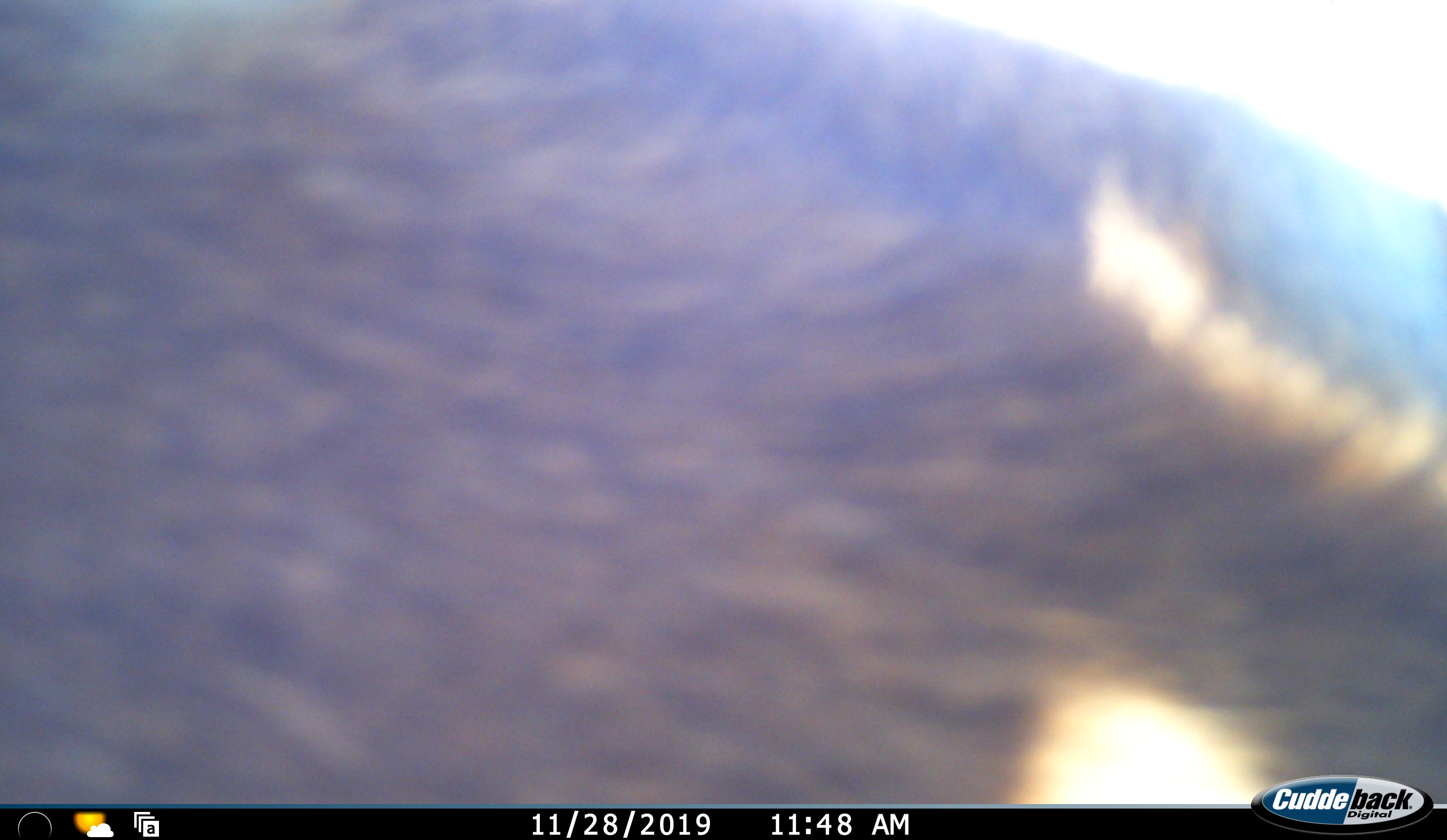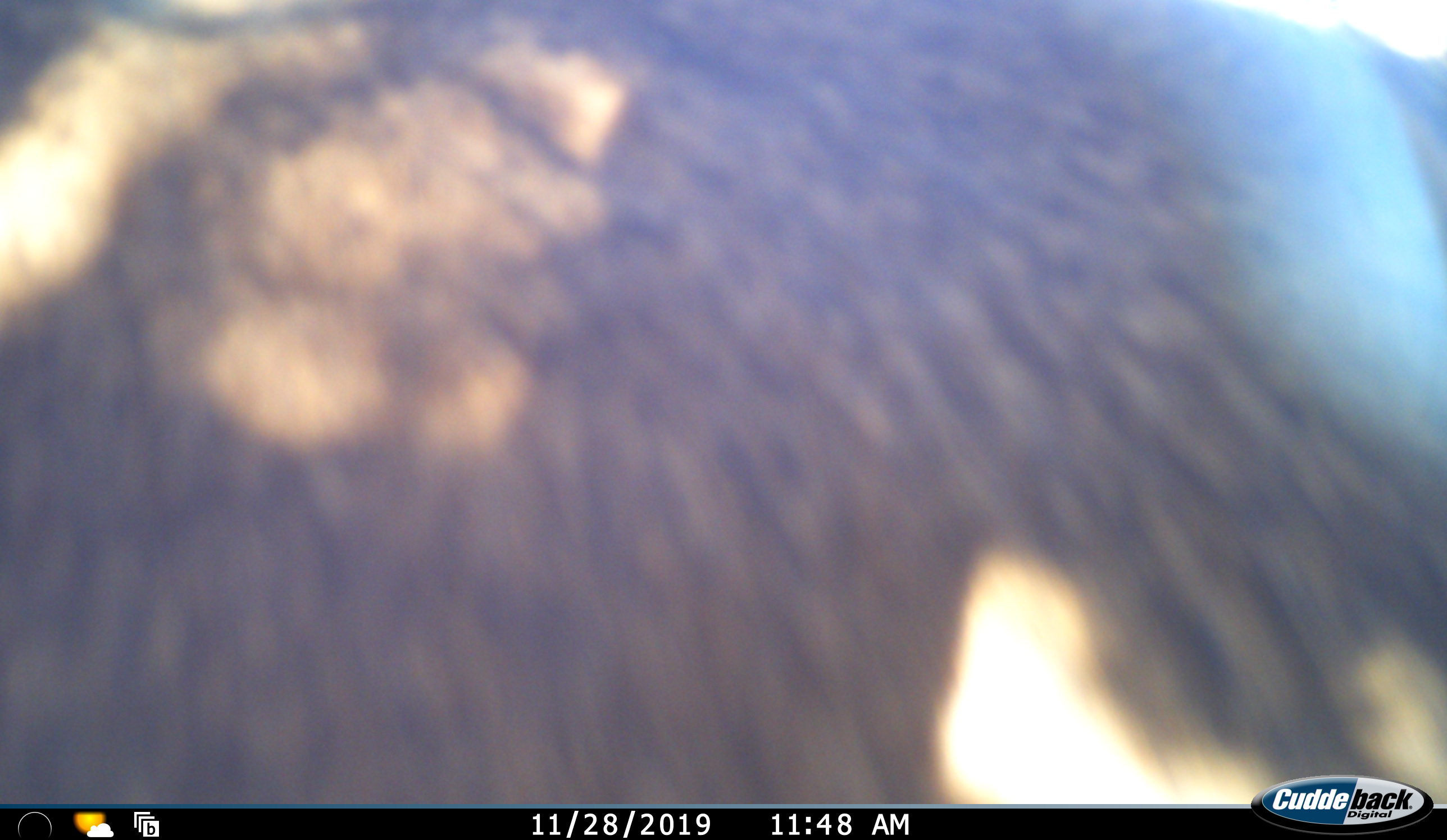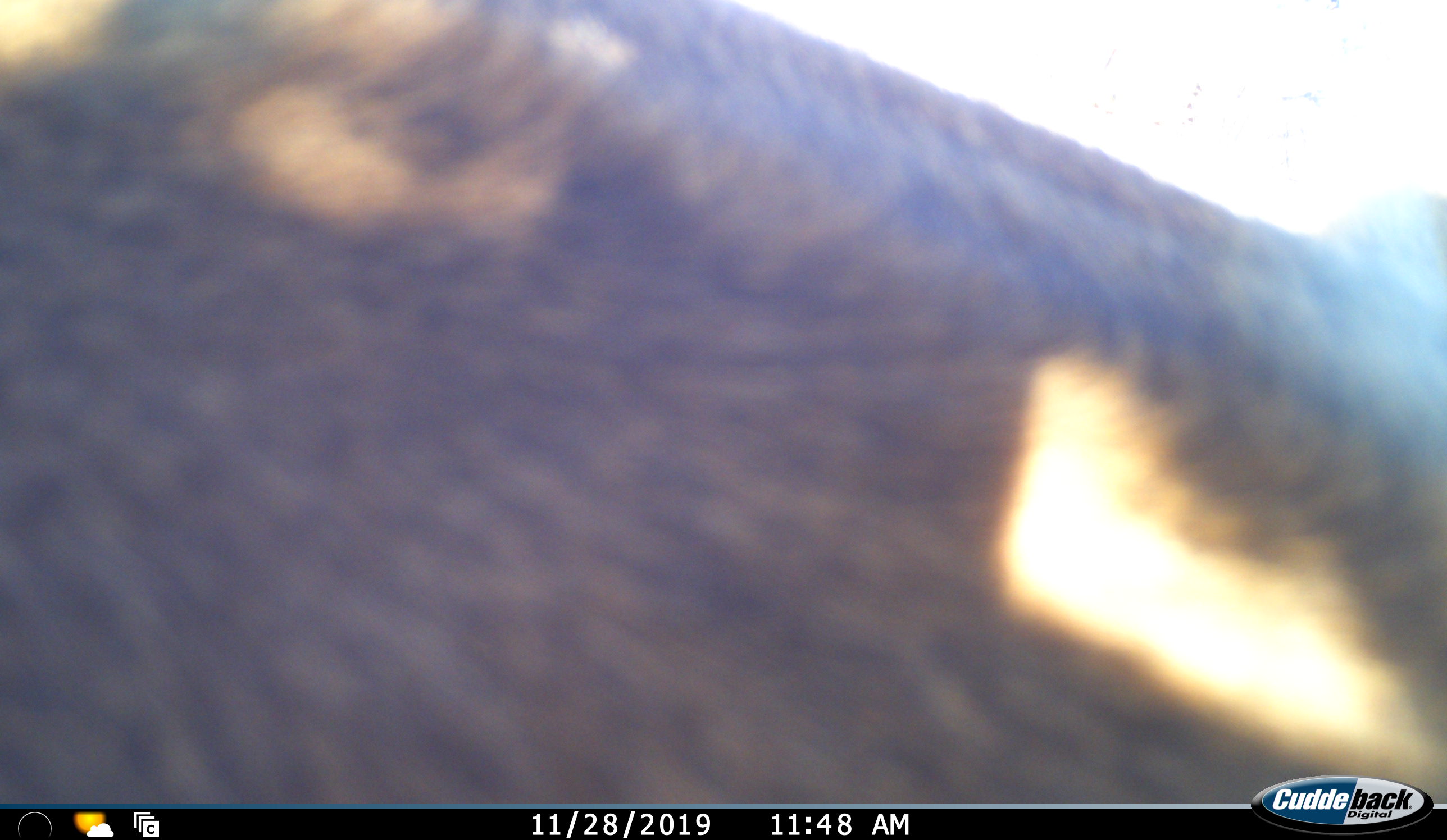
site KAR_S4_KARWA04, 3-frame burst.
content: unidentified animal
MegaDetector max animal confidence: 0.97